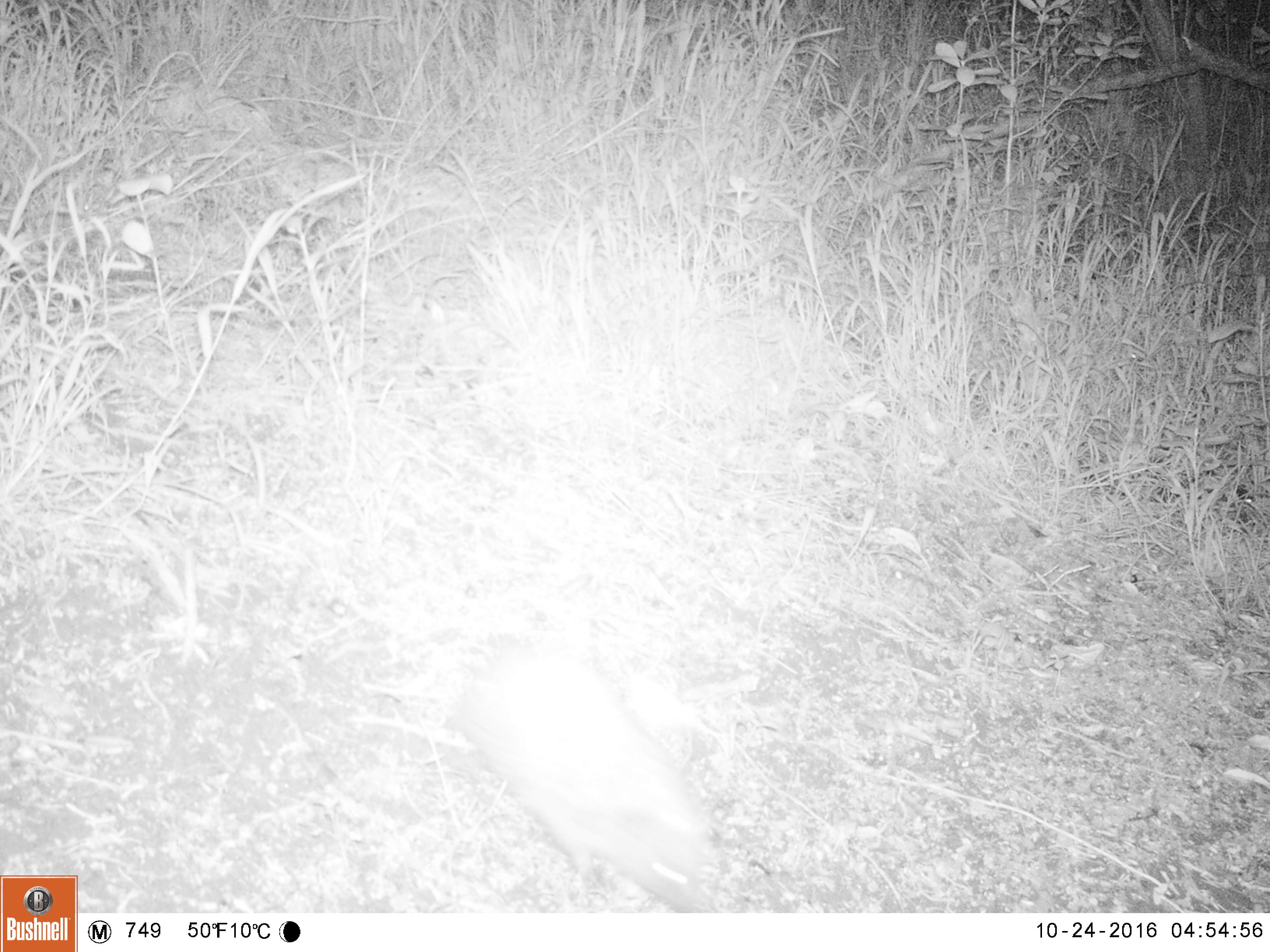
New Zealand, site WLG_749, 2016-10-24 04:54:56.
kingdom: Animalia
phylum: Chordata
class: Mammalia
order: Eulipotyphla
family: Erinaceidae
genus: Erinaceus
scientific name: Erinaceus europaeus europaeus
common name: european hedgehog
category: hedgehog